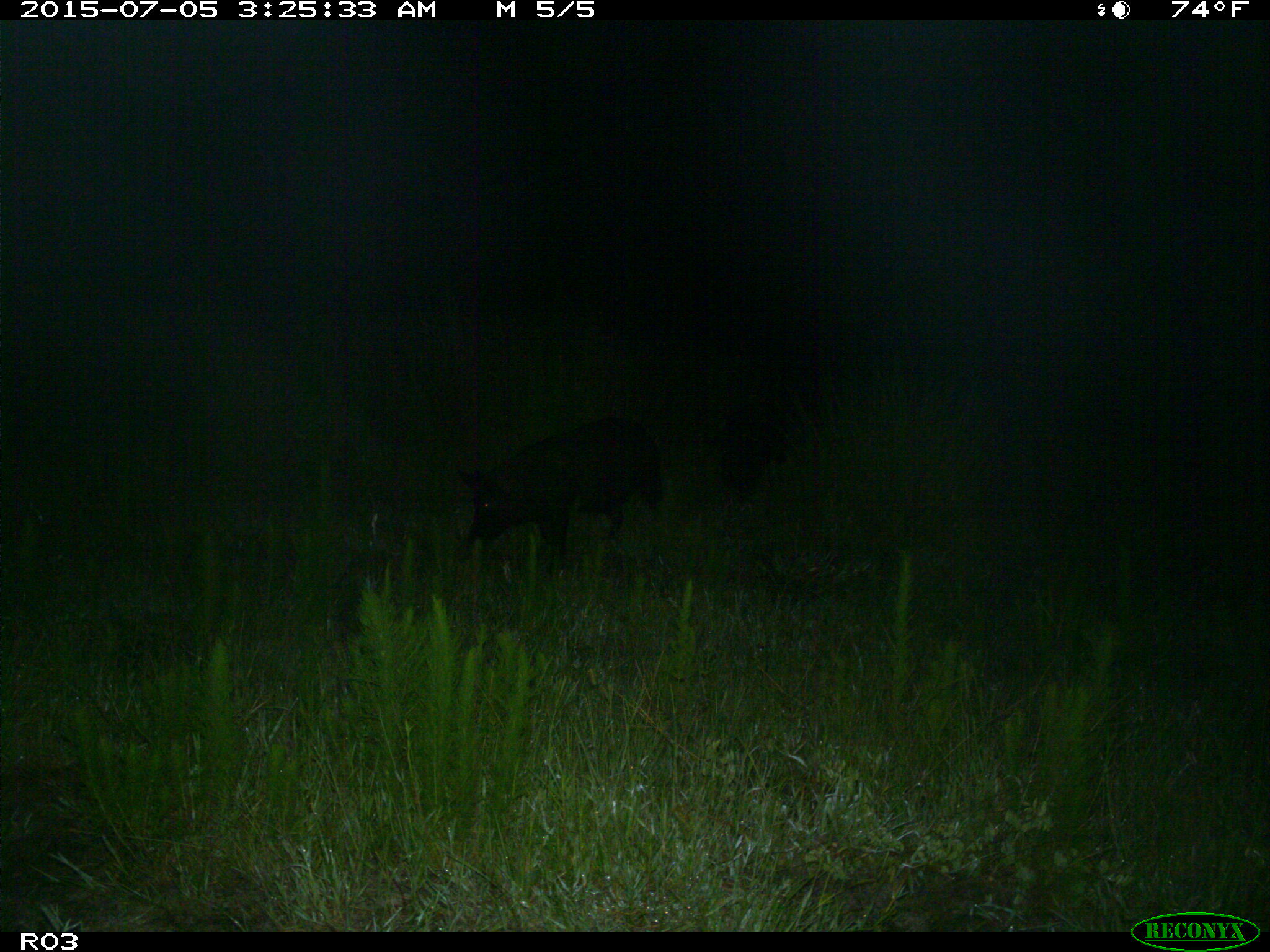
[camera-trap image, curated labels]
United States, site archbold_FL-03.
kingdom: Animalia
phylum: Chordata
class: Mammalia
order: Artiodactyla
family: Suidae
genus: Sus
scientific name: Sus scrofa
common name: wild boar